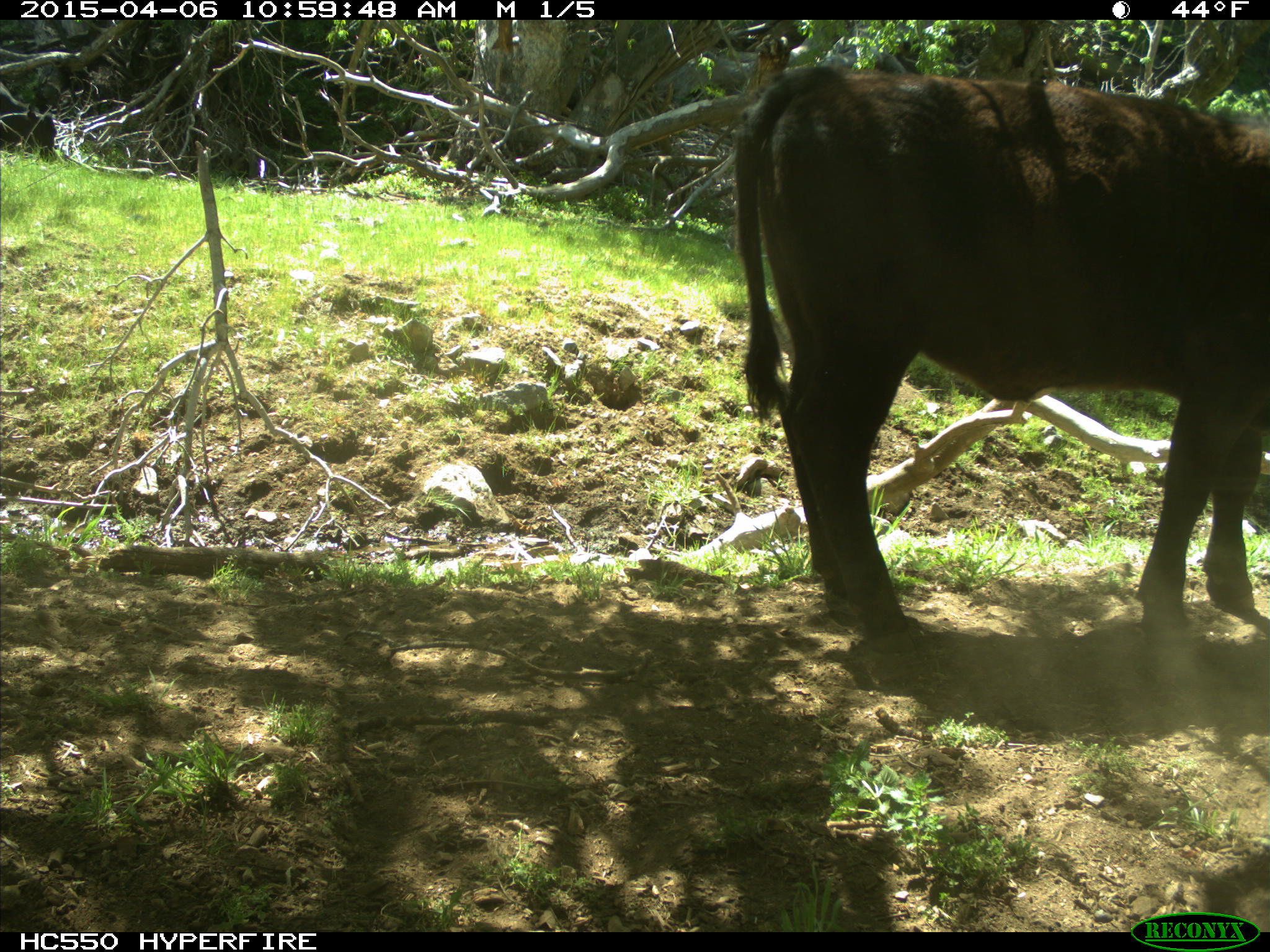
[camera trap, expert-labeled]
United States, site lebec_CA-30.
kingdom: Animalia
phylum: Chordata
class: Mammalia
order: Artiodactyla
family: Bovidae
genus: Bos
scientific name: Bos taurus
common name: domestic cow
Bos taurus (domestic cow).